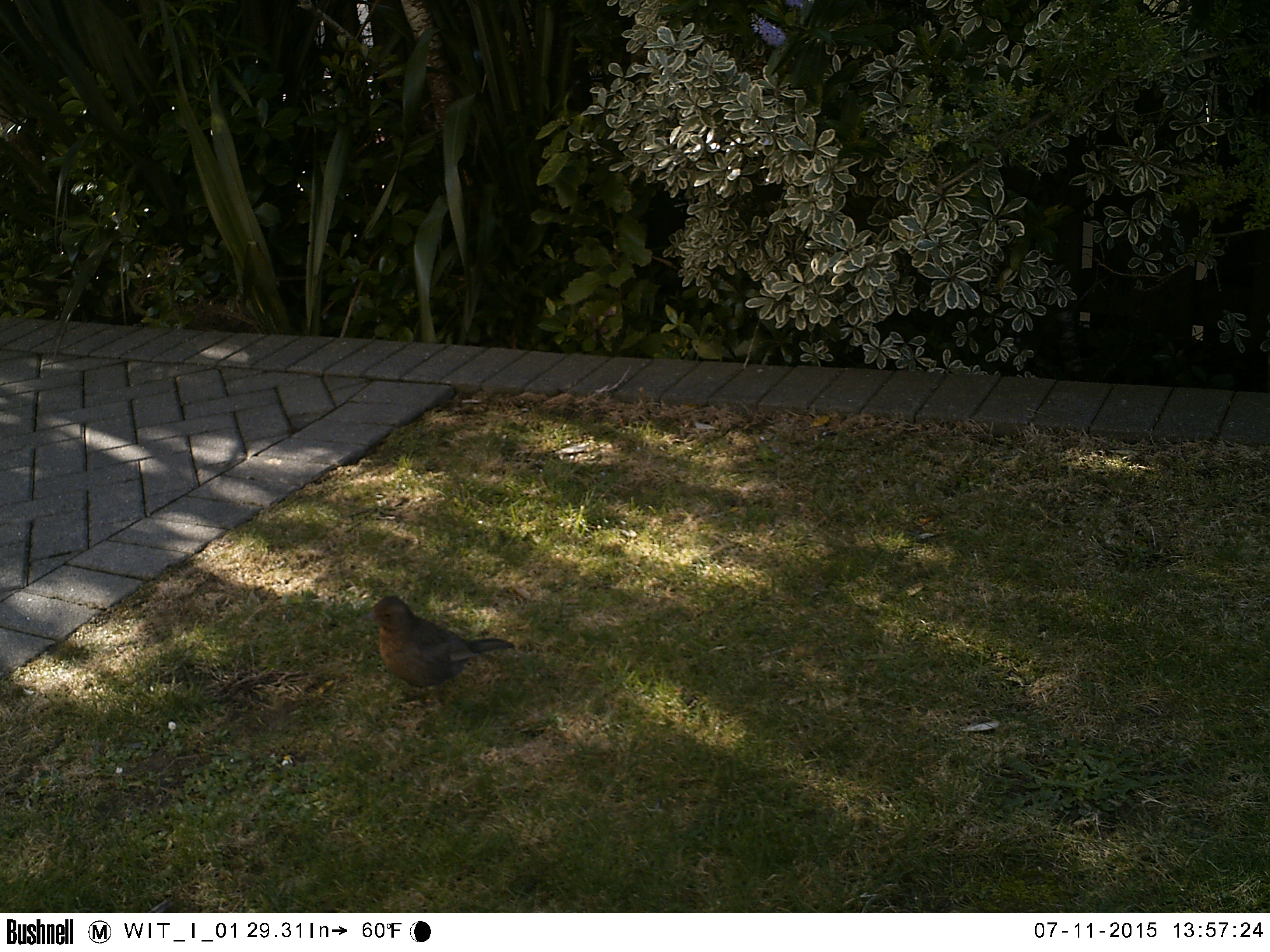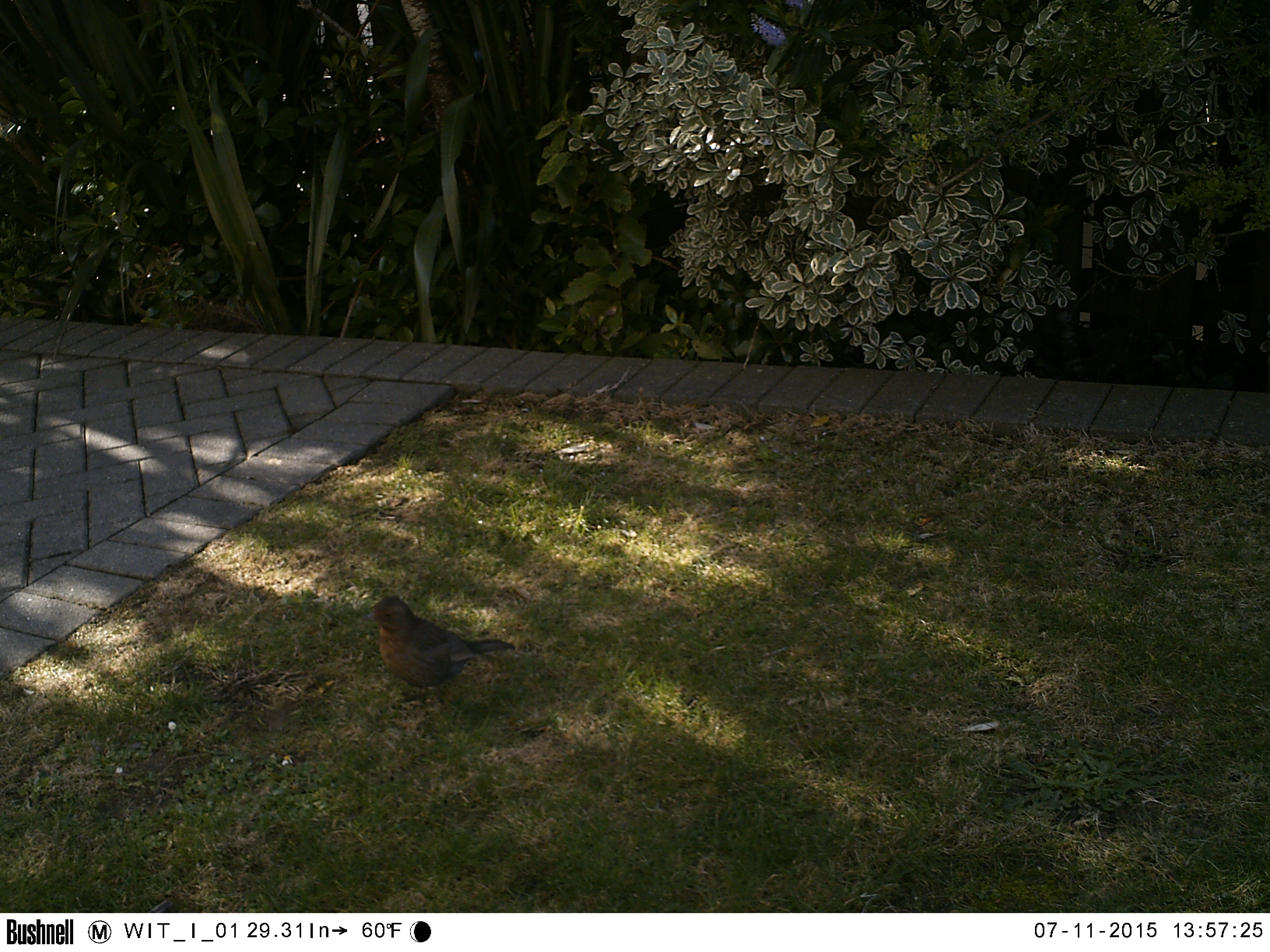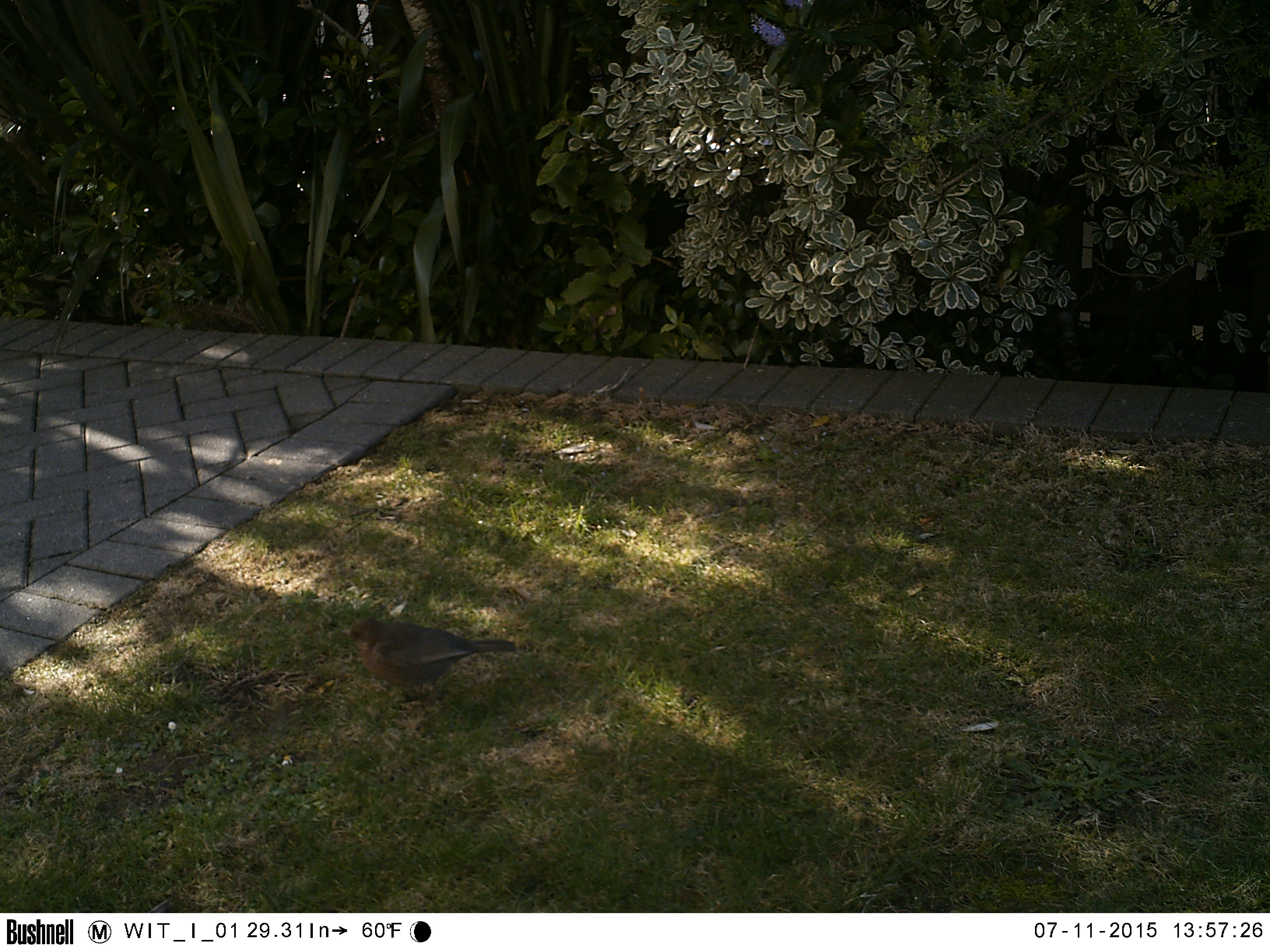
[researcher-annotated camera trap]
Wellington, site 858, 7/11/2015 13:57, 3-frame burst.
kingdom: Animalia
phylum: Chordata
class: Aves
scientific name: Aves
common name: bird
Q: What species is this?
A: Bird (Aves).